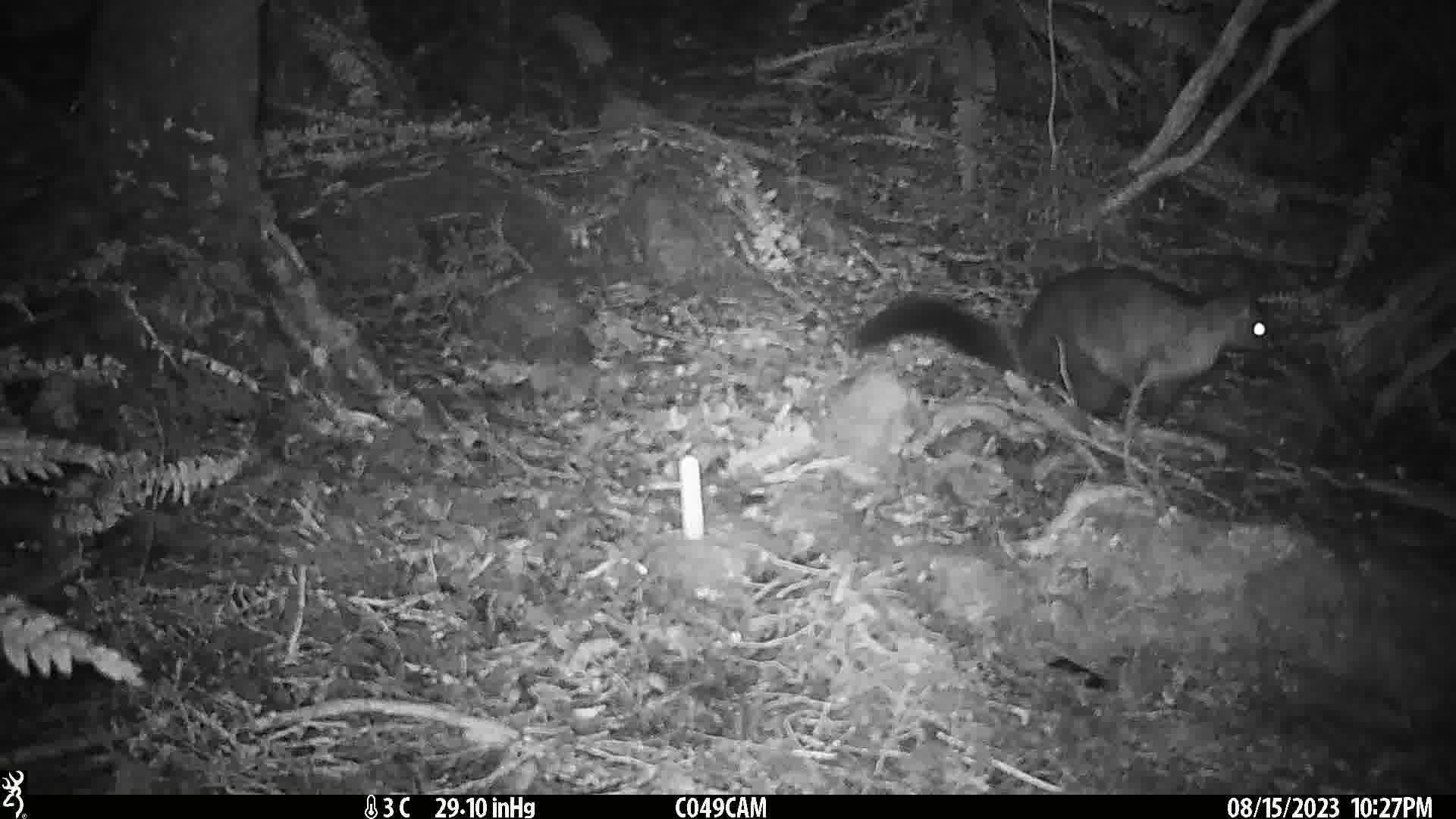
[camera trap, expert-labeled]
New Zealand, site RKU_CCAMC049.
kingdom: Animalia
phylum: Chordata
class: Mammalia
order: Diprotodontia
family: Phalangeridae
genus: Trichosurus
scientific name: Trichosurus vulpecula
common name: common brushtail possum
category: possum